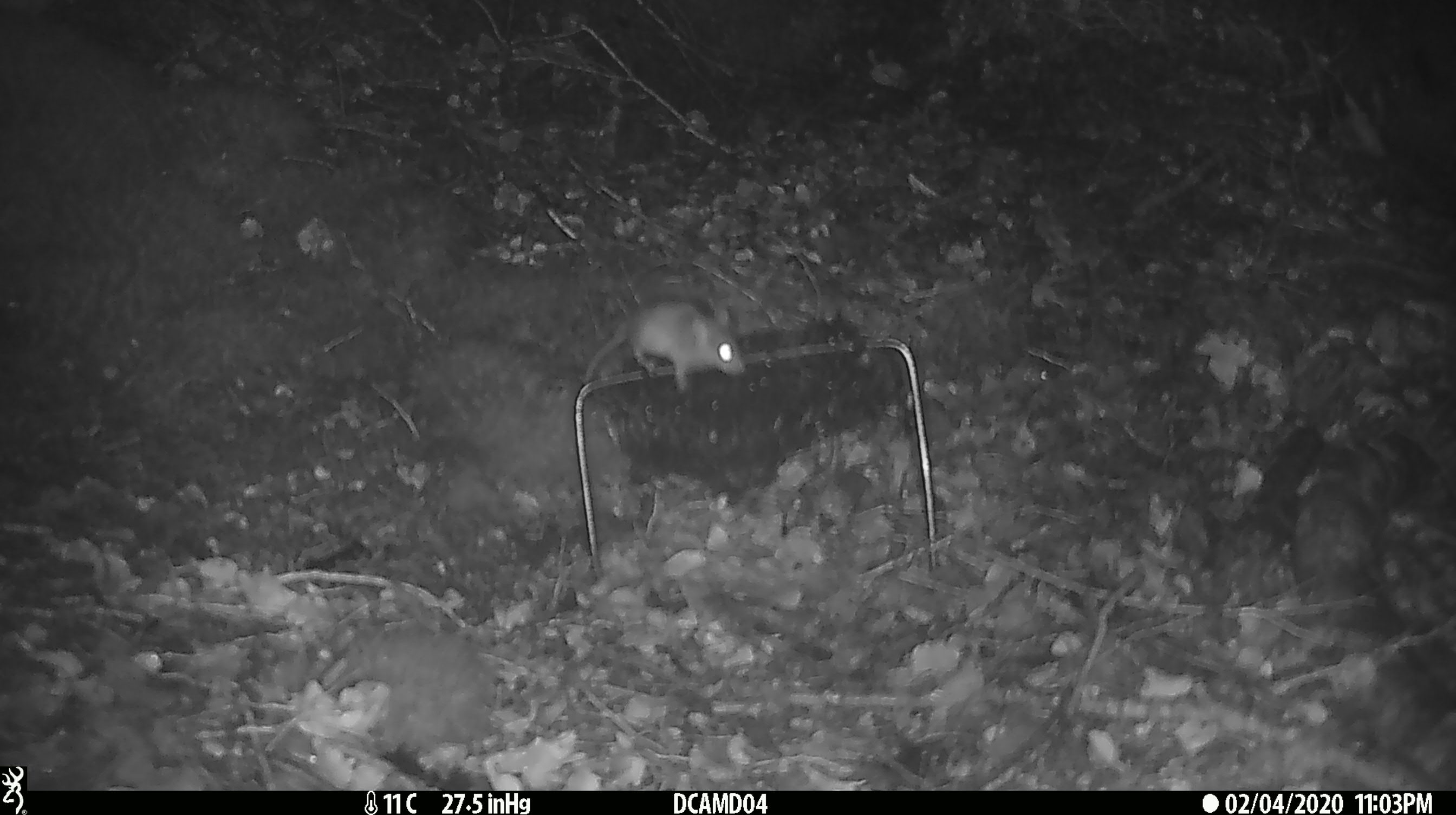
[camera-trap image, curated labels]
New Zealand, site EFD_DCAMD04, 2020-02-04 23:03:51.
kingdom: Animalia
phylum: Chordata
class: Mammalia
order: Rodentia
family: Muridae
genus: Mus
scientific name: Mus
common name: mouse